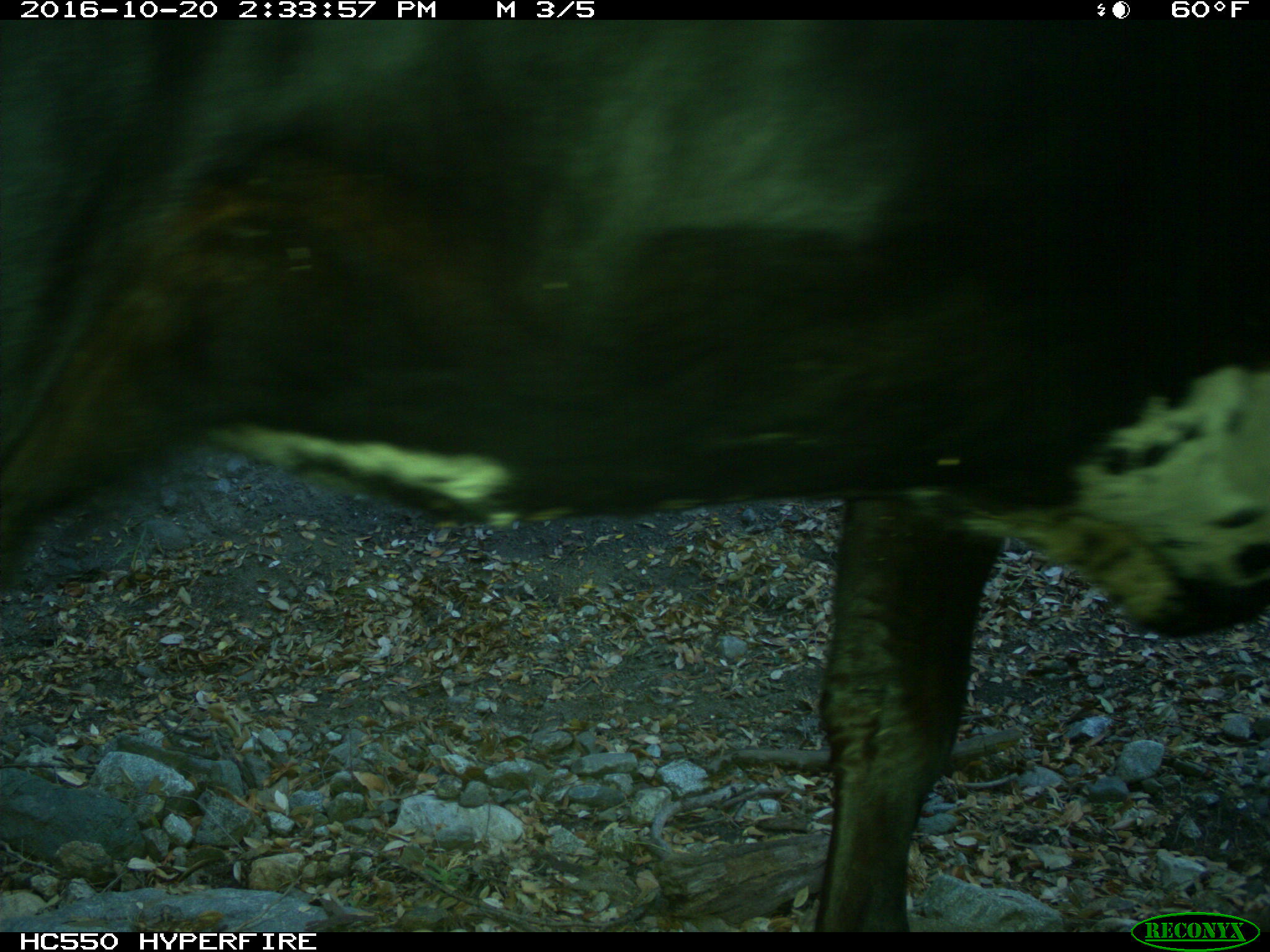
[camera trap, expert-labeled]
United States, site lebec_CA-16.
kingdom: Animalia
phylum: Chordata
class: Mammalia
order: Artiodactyla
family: Bovidae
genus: Bos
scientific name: Bos taurus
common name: domestic cow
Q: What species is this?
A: Bos taurus (domestic cow).